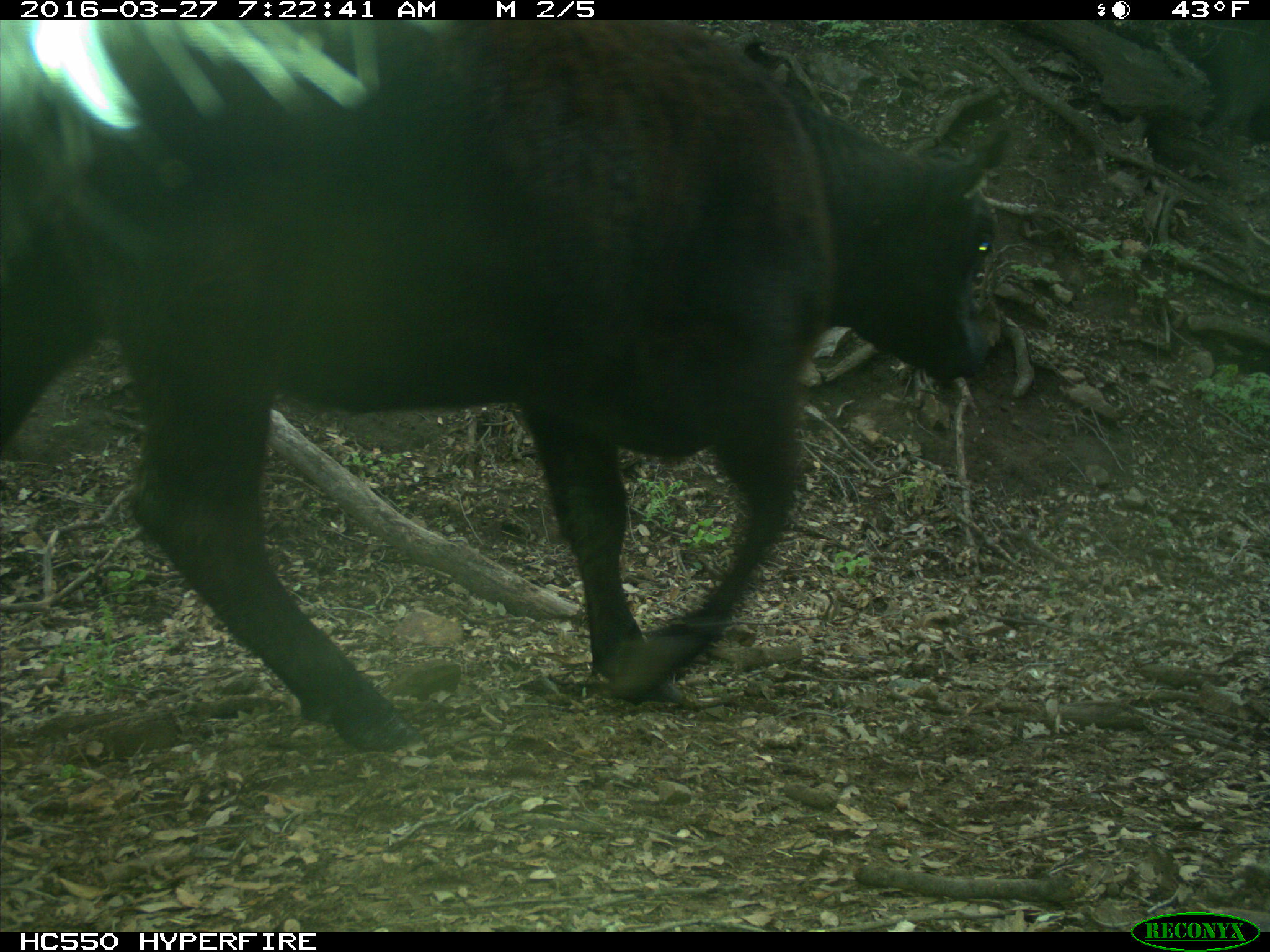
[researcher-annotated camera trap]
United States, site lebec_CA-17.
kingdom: Animalia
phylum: Chordata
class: Mammalia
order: Artiodactyla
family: Bovidae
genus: Bos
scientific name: Bos taurus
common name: domestic cow